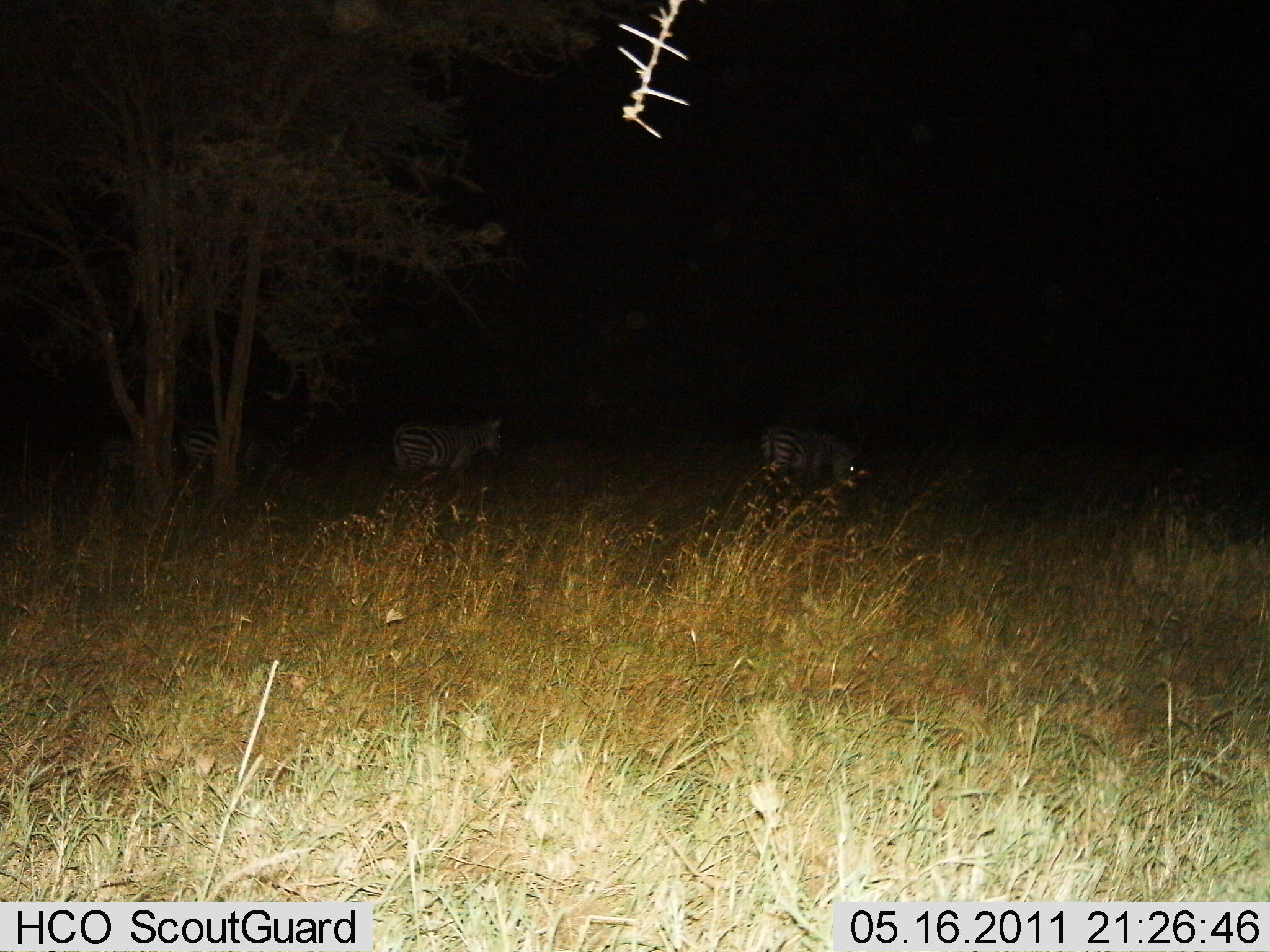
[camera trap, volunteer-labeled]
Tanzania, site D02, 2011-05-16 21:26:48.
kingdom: Animalia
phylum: Chordata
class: Mammalia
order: Perissodactyla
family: Equidae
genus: Equus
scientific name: Equus quagga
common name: plains zebra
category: zebra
Zebra (plains zebra) (Equus quagga), count 3. Behavior (volunteer vote fractions): standing 45%, resting 9%, moving 36%, interacting 0%. Young present (vote fraction): 0%. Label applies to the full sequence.